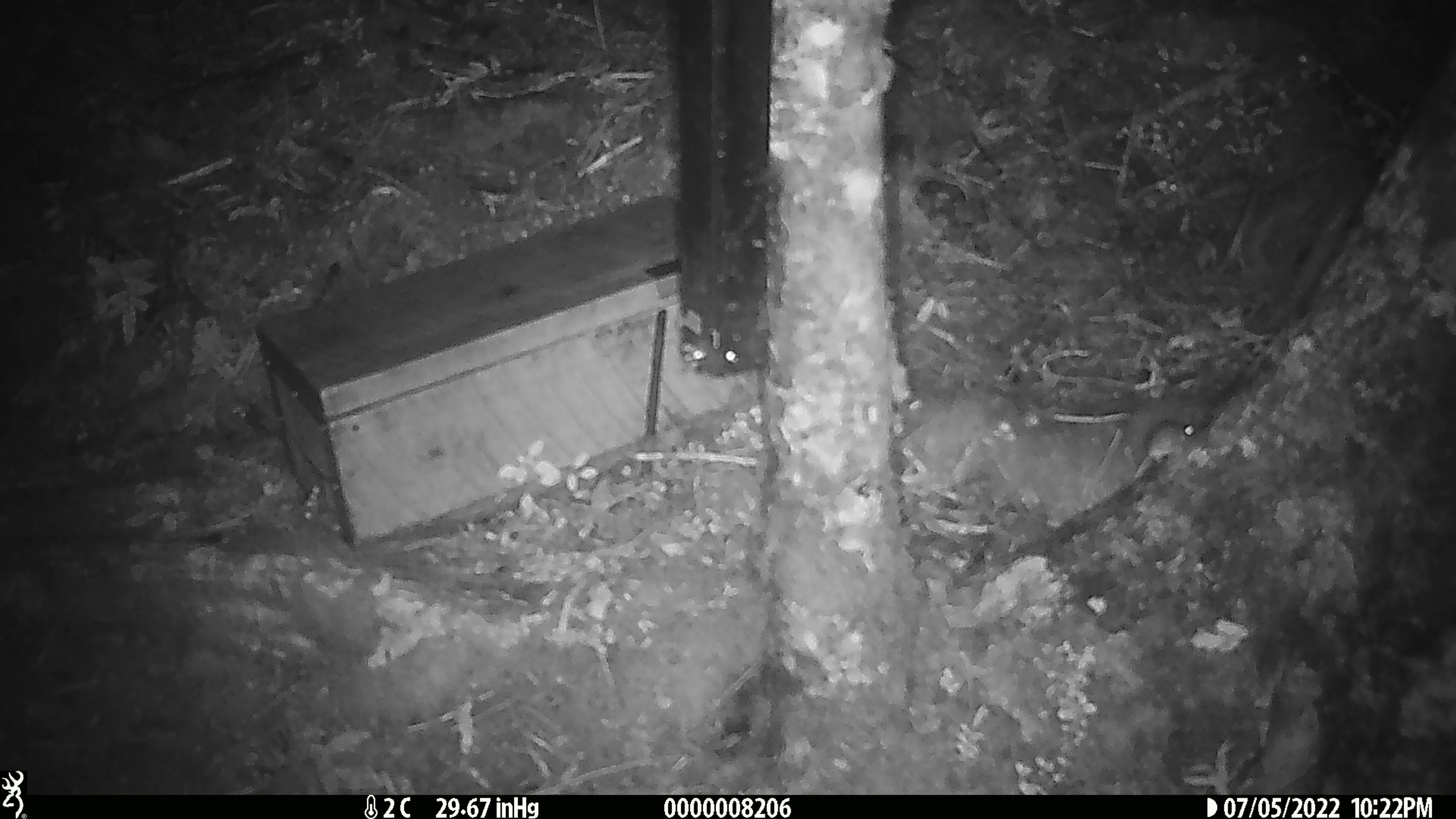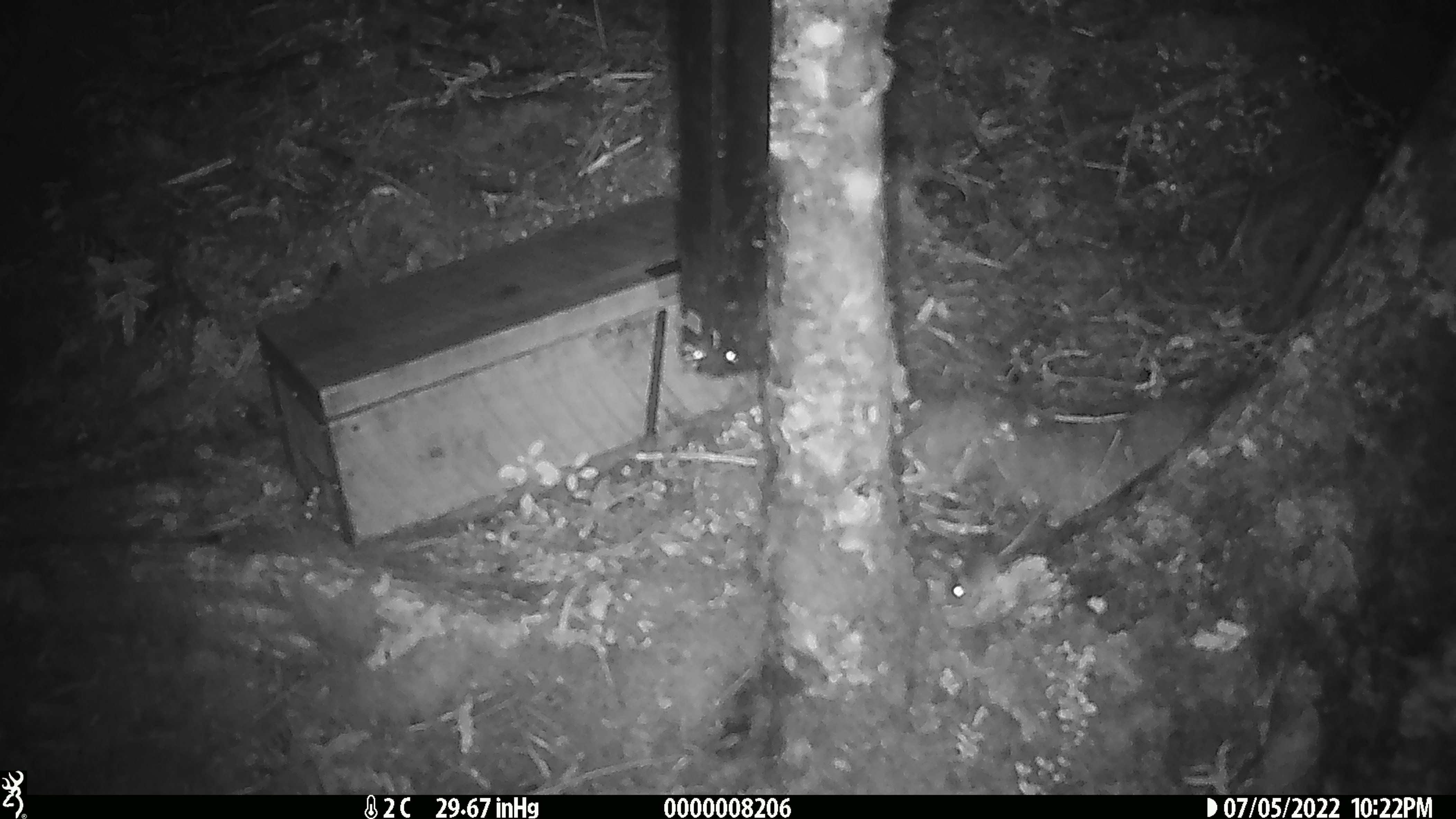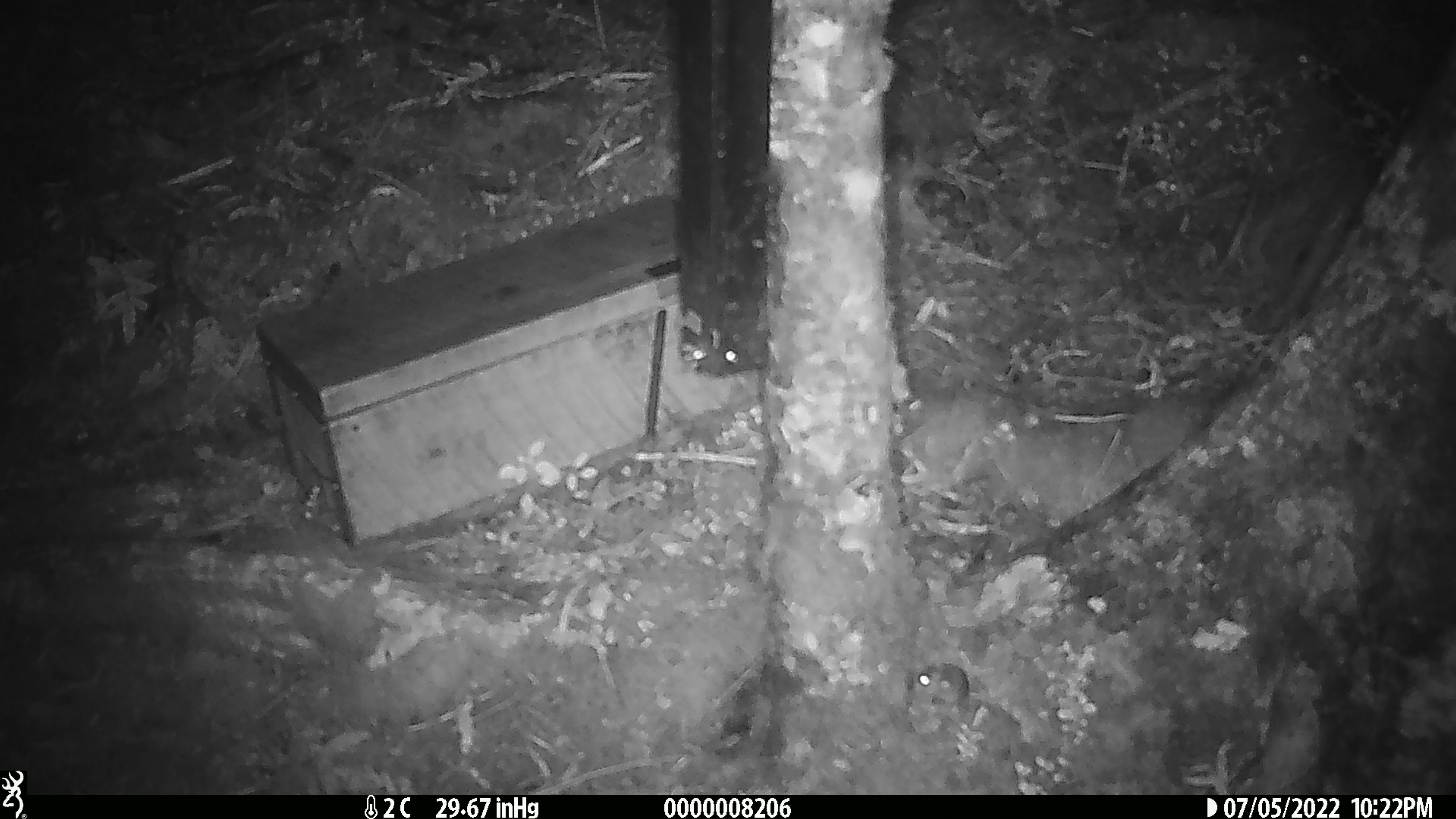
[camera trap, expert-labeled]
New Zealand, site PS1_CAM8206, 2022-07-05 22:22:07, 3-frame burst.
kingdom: Animalia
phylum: Chordata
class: Mammalia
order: Rodentia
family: Muridae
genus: Mus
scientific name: Mus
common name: mouse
Mouse (Mus).